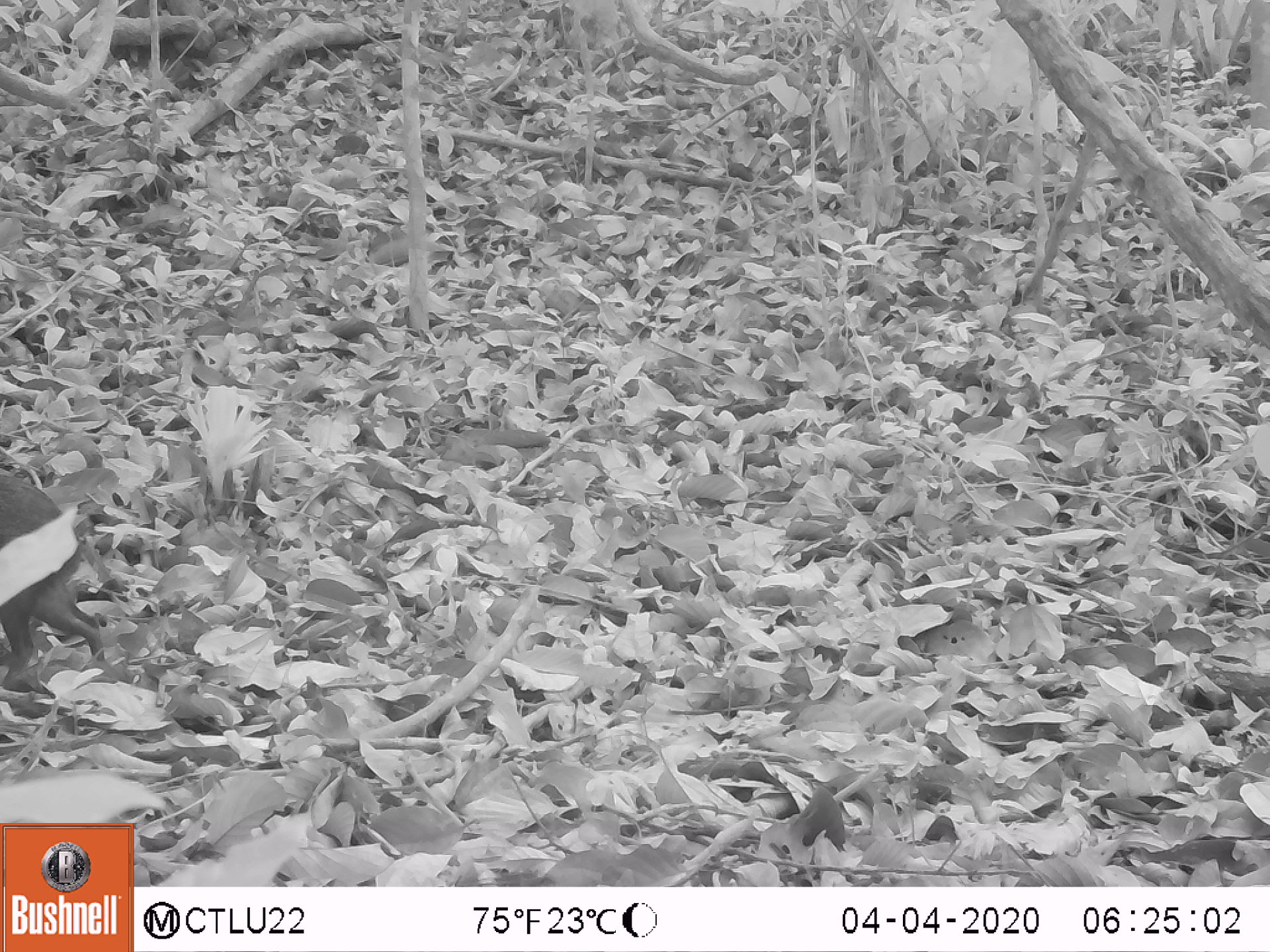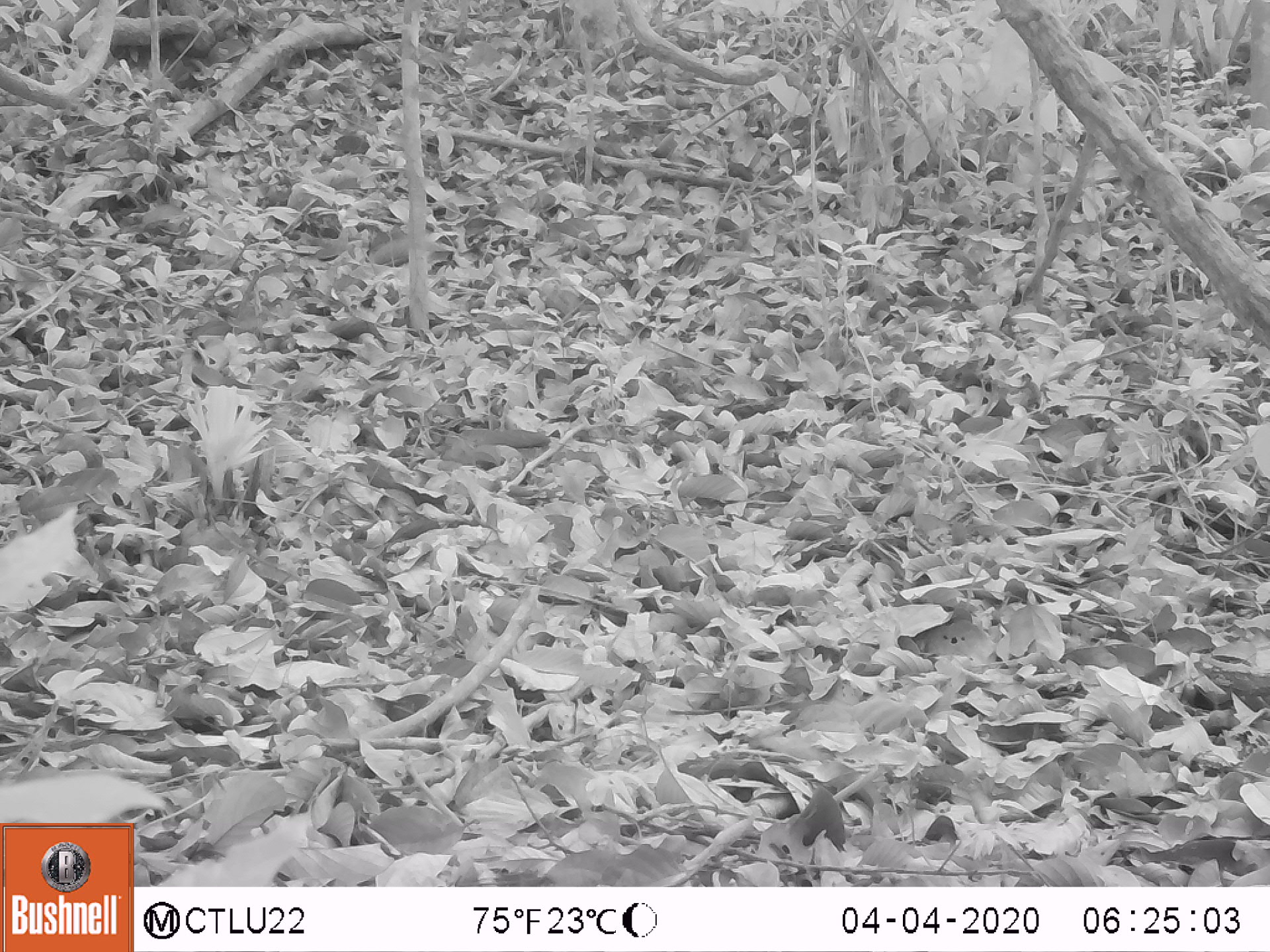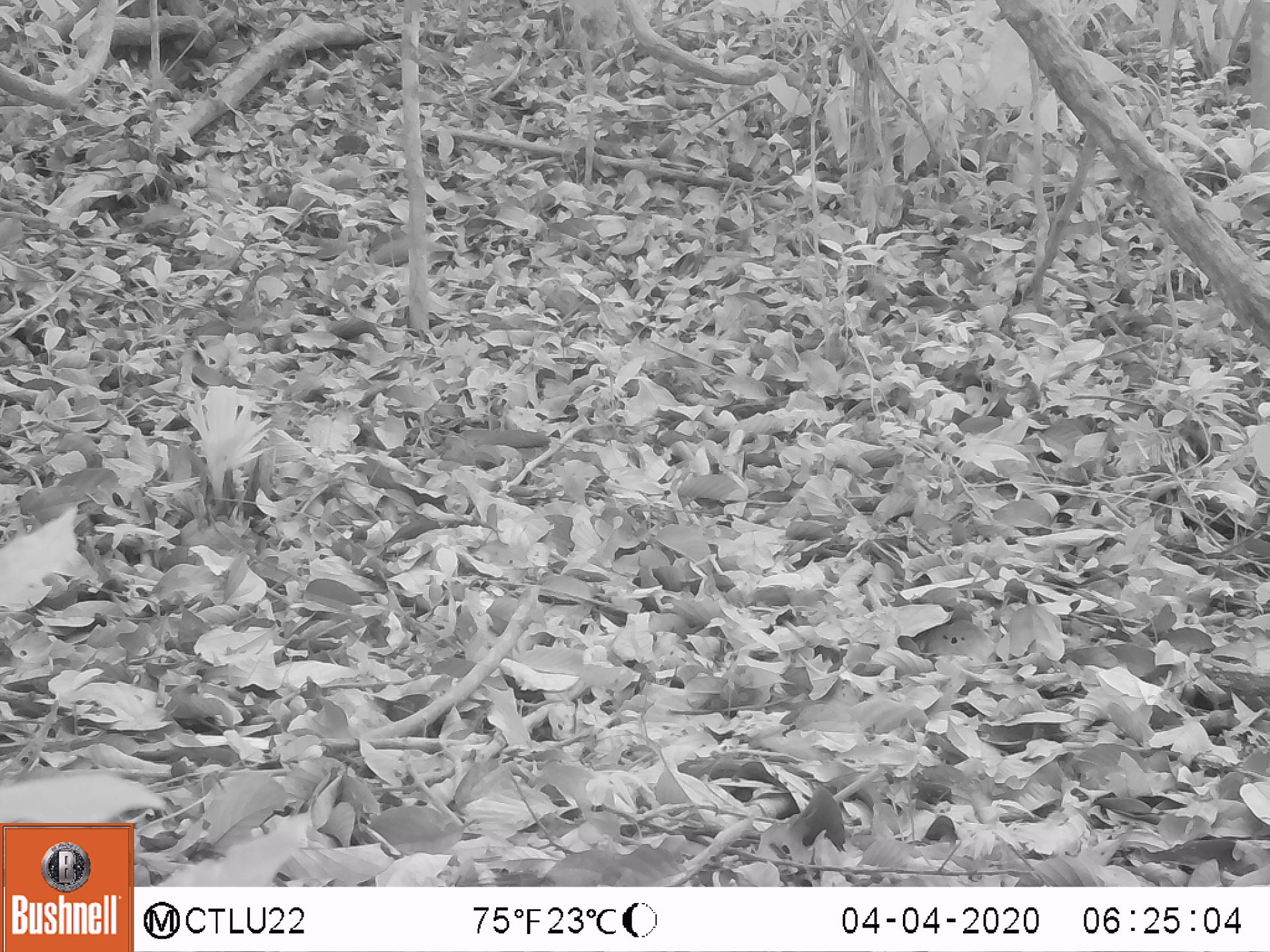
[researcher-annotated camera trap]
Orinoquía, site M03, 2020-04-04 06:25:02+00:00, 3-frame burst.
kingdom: Animalia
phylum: Chordata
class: Mammalia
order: Rodentia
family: Dasyproctidae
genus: Dasyprocta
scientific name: Dasyprocta fuliginosa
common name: black agouti